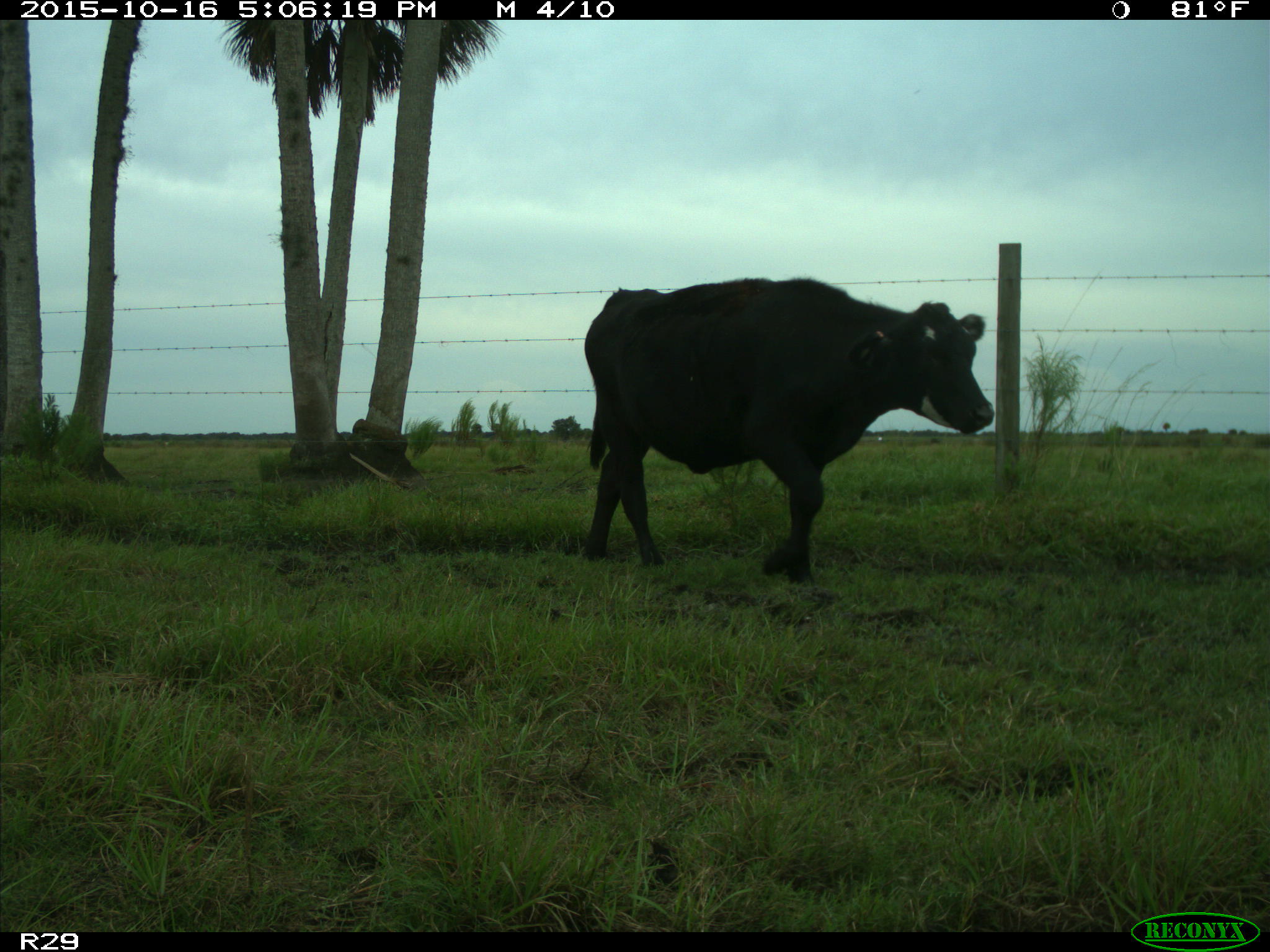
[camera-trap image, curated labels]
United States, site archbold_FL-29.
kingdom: Animalia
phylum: Chordata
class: Mammalia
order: Artiodactyla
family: Bovidae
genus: Bos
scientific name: Bos taurus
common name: domestic cow